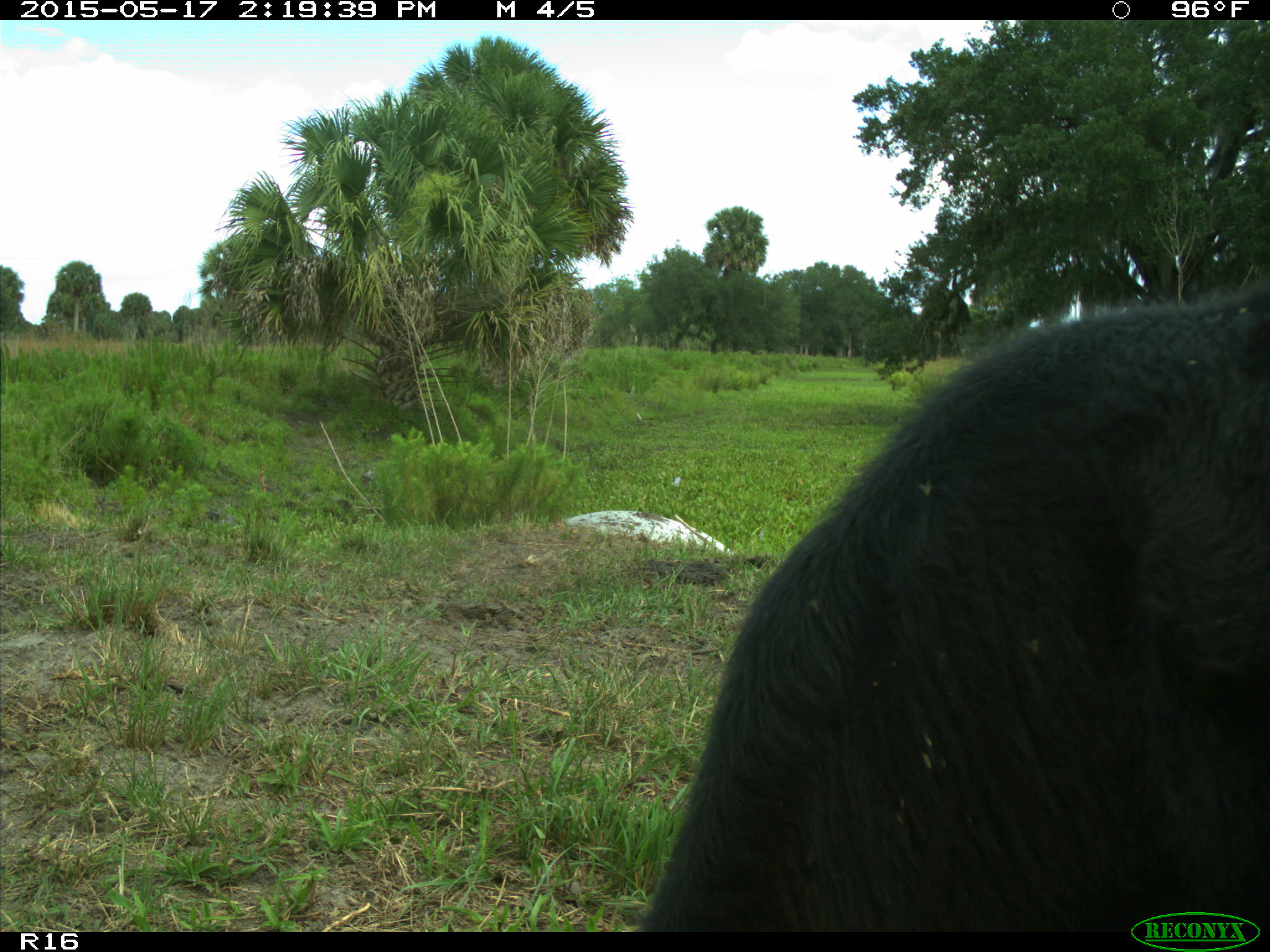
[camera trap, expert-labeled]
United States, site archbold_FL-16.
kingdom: Animalia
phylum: Chordata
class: Mammalia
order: Artiodactyla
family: Bovidae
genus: Bos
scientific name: Bos taurus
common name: domestic cow